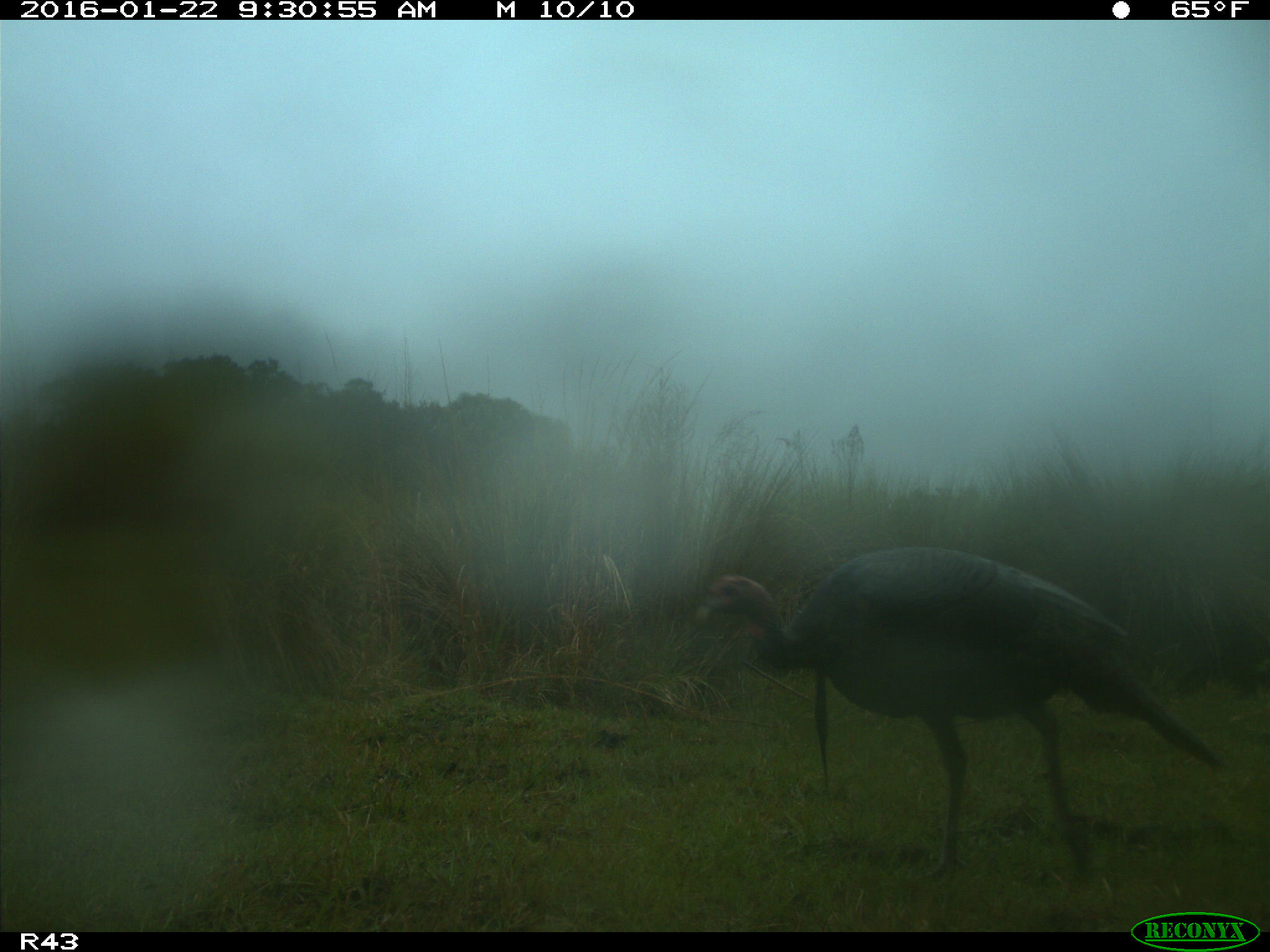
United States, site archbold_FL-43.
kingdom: Animalia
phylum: Chordata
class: Aves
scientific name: Aves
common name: birds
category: unidentified bird